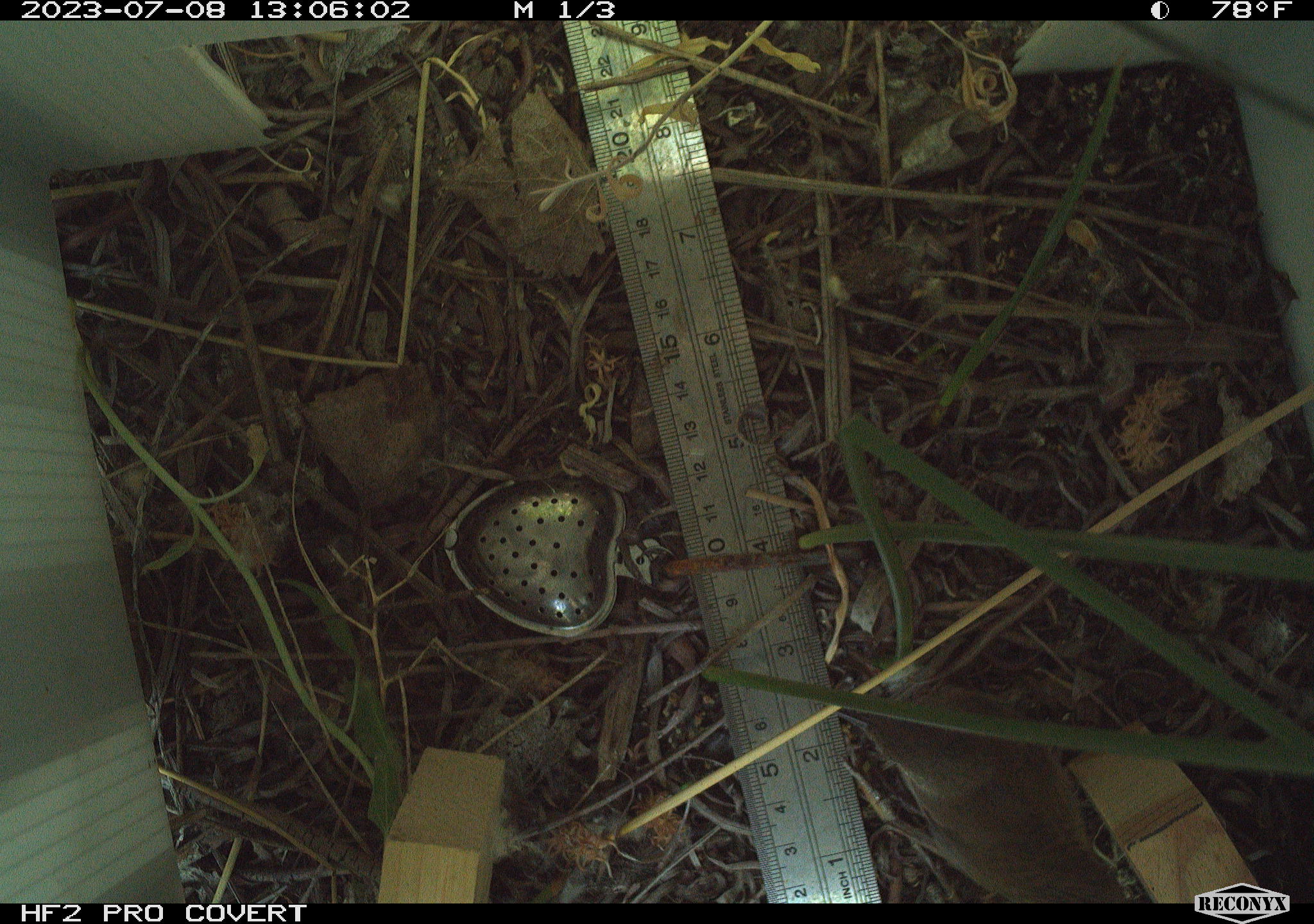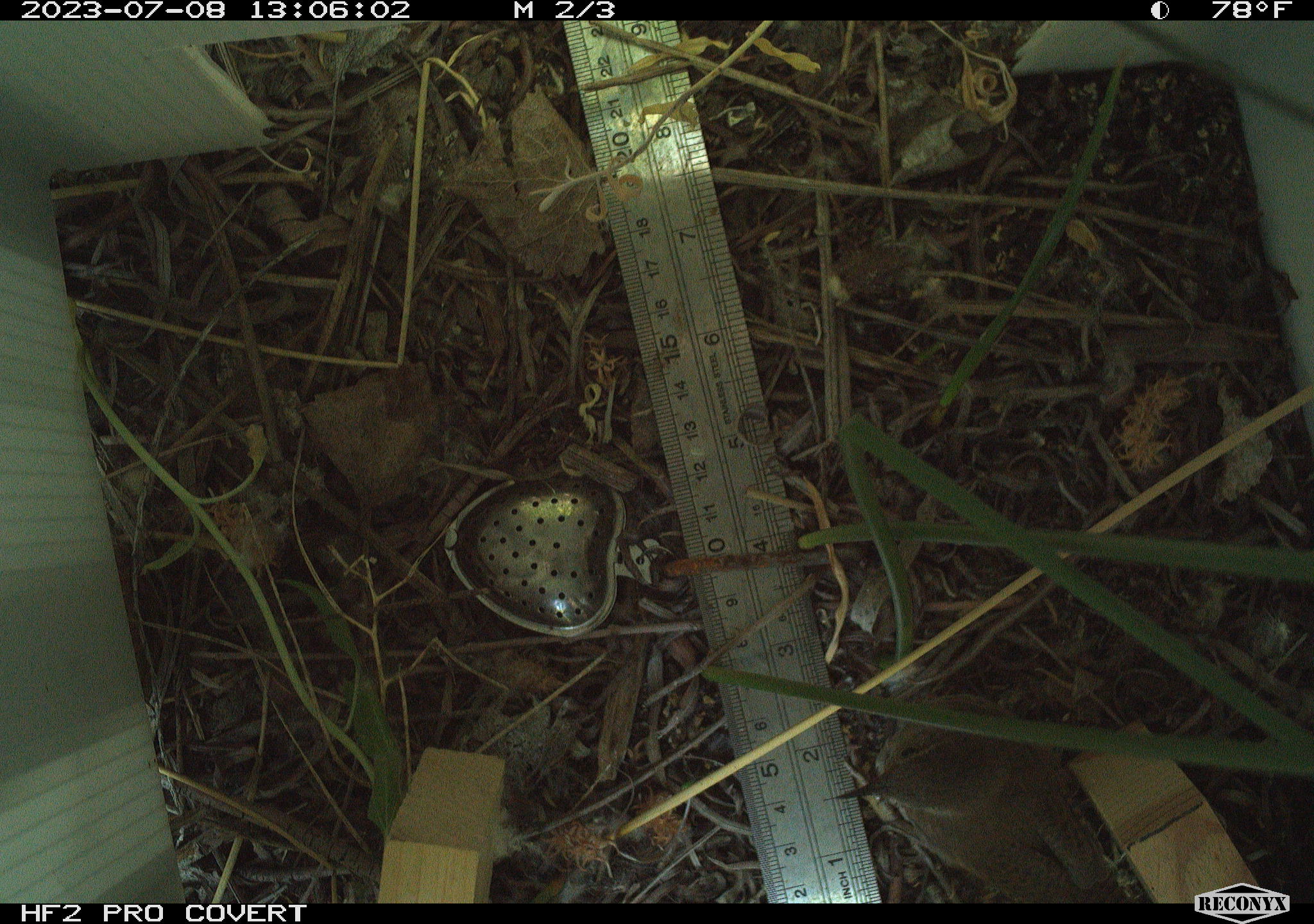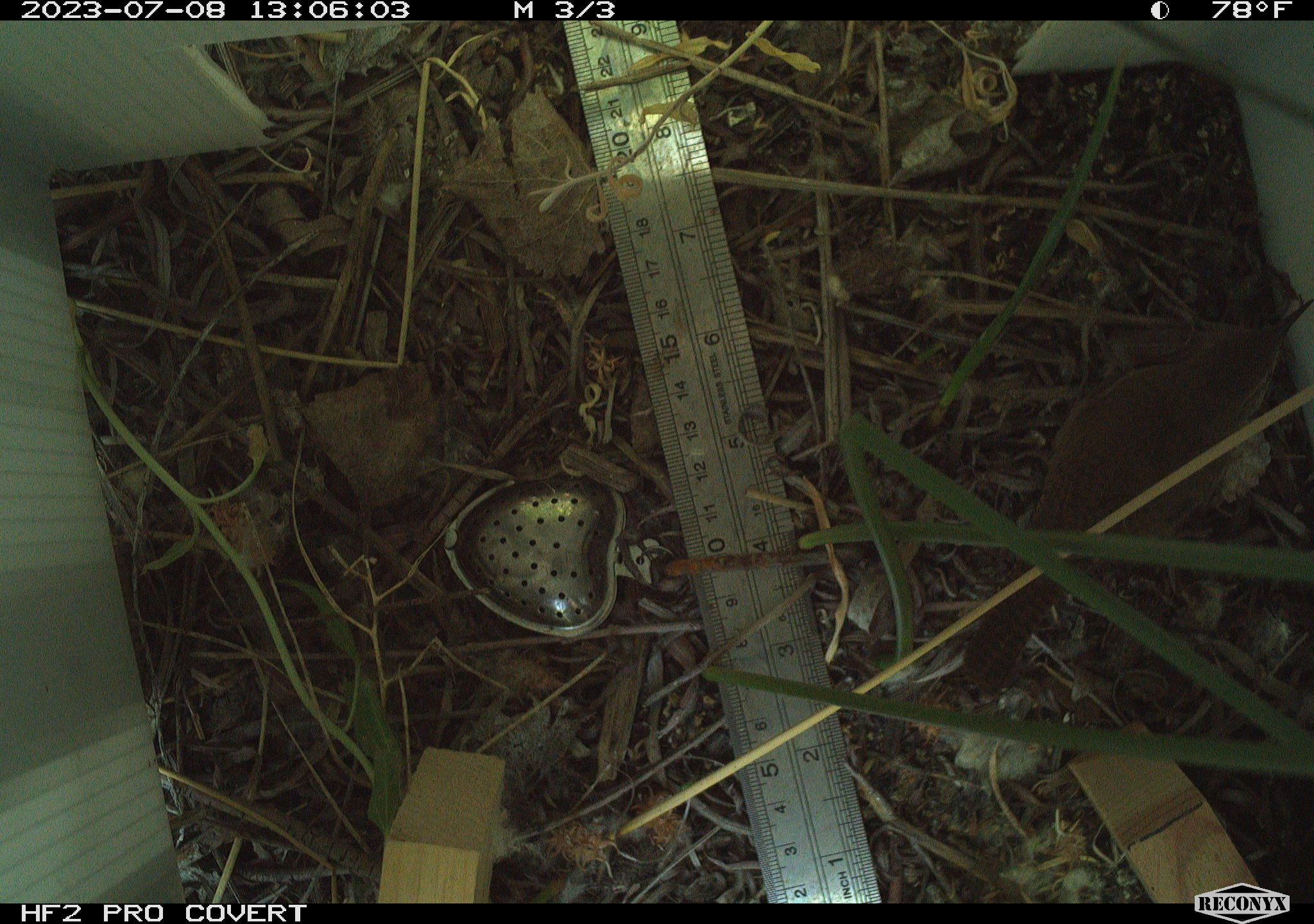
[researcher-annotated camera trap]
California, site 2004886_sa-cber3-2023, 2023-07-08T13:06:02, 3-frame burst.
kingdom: Animalia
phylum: Chordata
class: Aves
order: Passeriformes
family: Troglodytidae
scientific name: Troglodytidae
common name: wren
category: troglodytidae family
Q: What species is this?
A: Troglodytidae family (wren) (Troglodytidae).